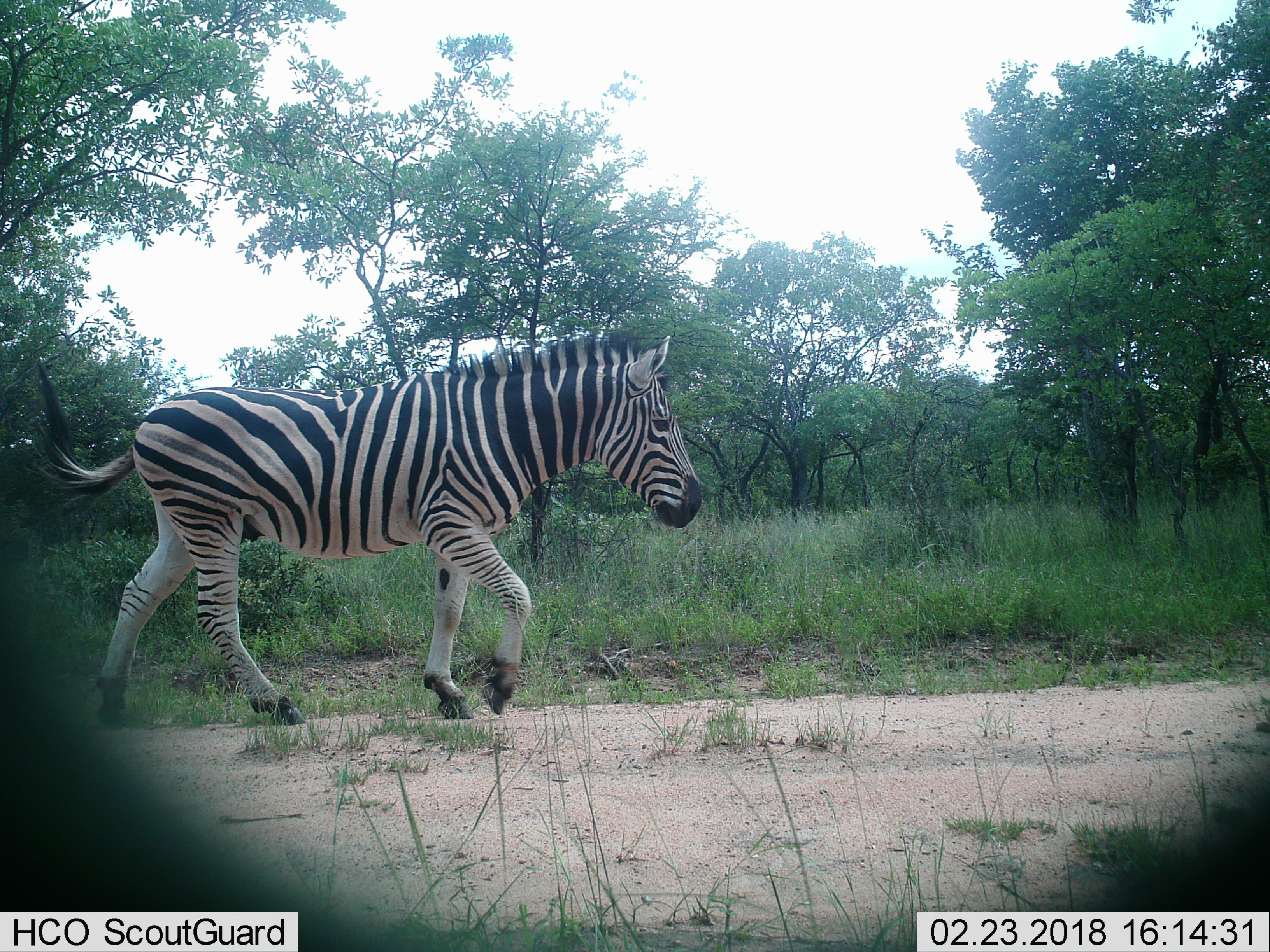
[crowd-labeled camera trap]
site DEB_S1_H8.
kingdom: Animalia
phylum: Chordata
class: Mammalia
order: Perissodactyla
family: Equidae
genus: Equus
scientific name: Equus quagga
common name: plains zebra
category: zebraplains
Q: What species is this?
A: Zebraplains (plains zebra) (Equus quagga).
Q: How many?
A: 1.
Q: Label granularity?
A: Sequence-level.